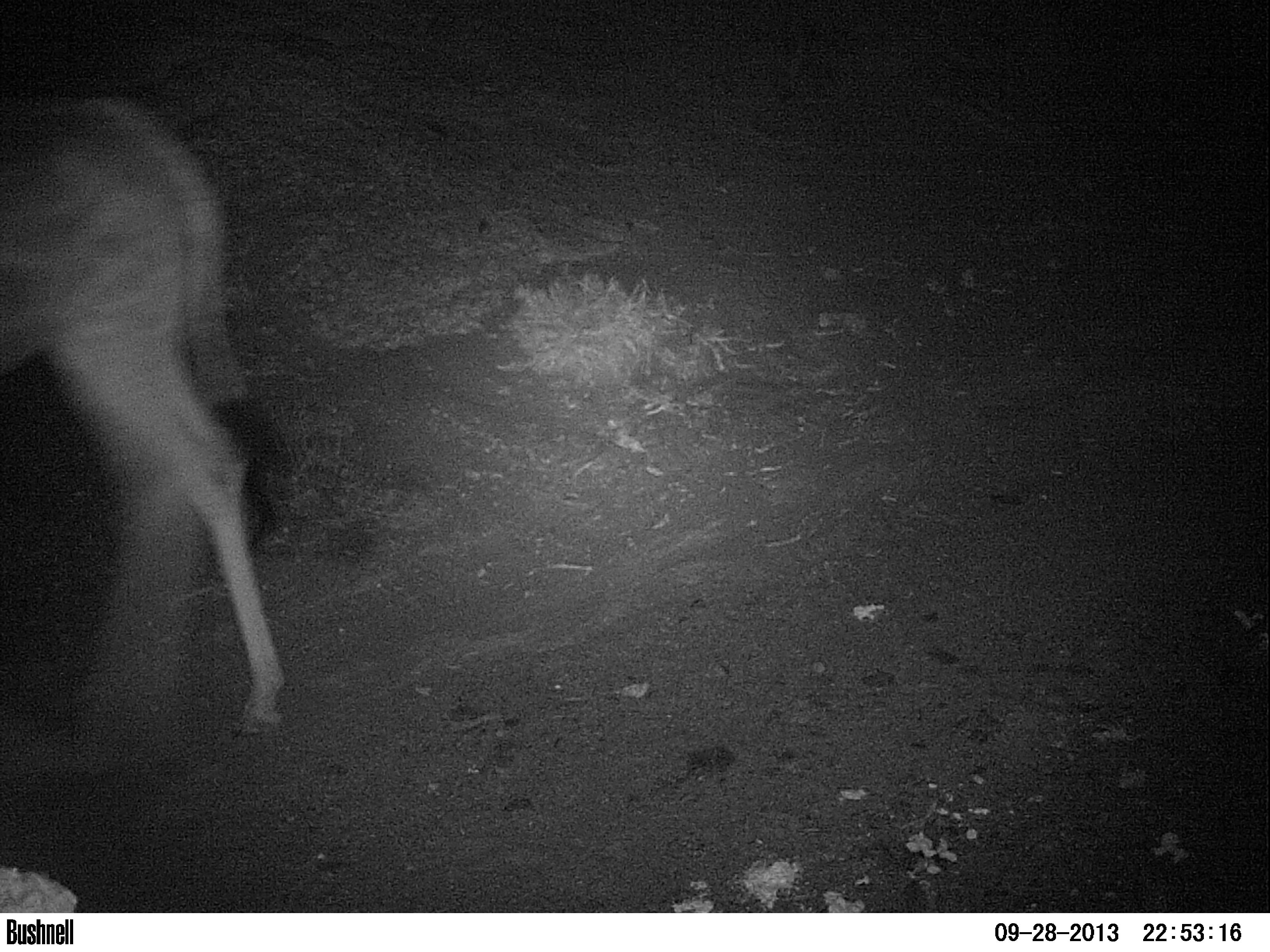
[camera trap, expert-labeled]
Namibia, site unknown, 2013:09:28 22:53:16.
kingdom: Animalia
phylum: Chordata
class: Mammalia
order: Artiodactyla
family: Giraffidae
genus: Giraffa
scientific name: Giraffa camelopardalis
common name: giraffe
Giraffa camelopardalis (giraffe).